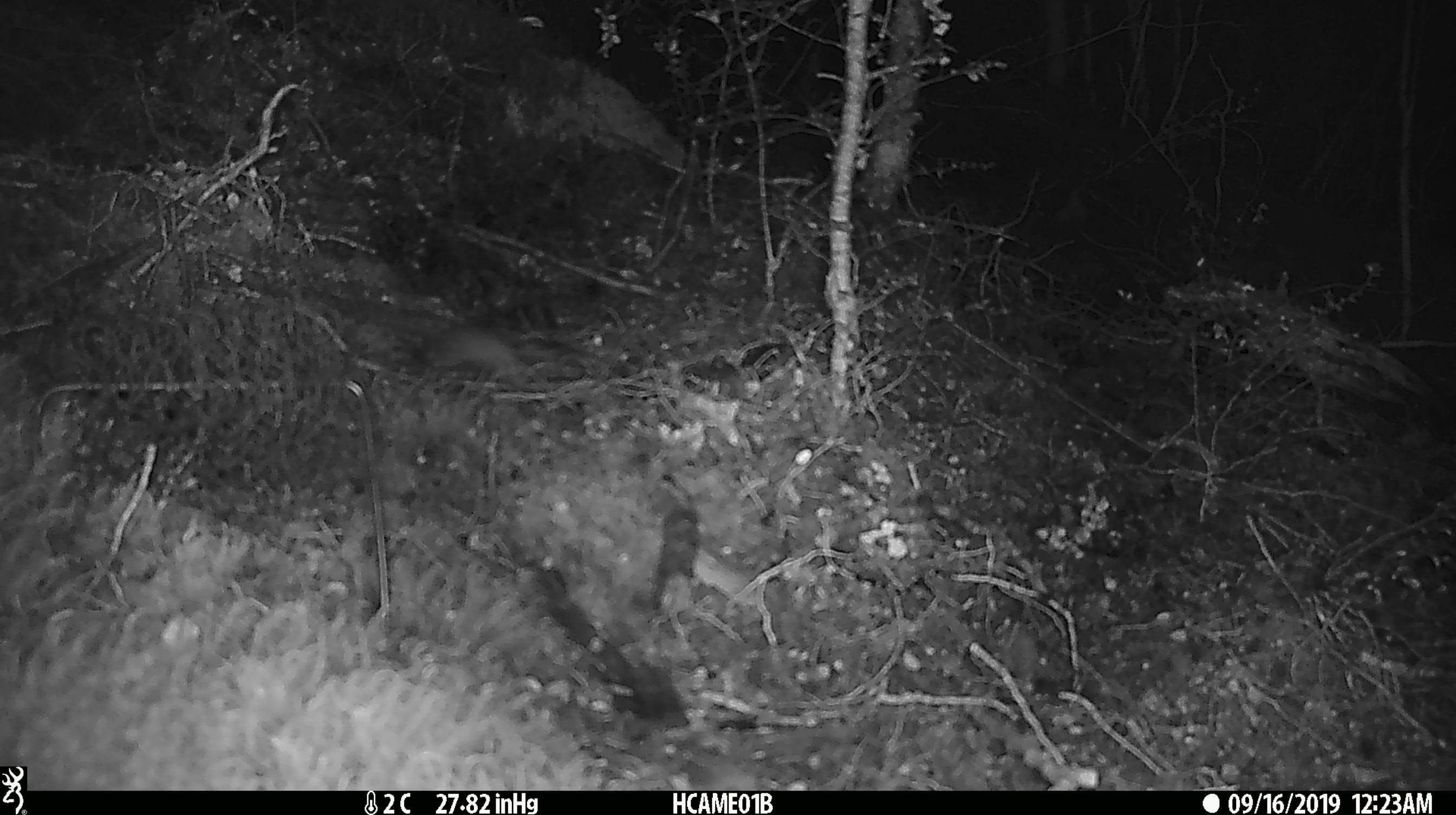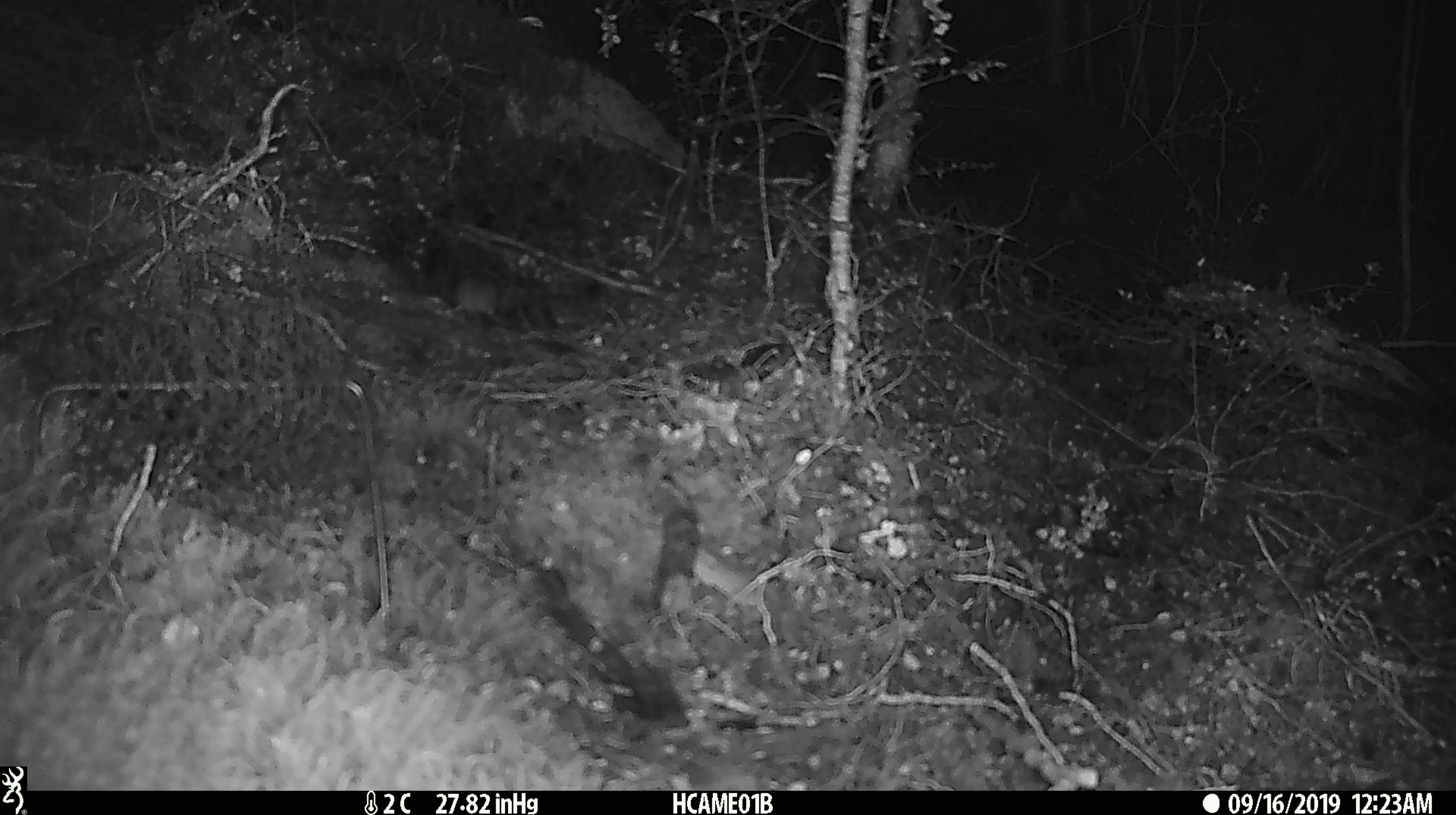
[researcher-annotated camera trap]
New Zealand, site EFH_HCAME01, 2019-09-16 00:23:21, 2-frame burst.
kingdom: Animalia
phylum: Chordata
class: Mammalia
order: Rodentia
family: Muridae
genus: Mus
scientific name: Mus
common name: mouse